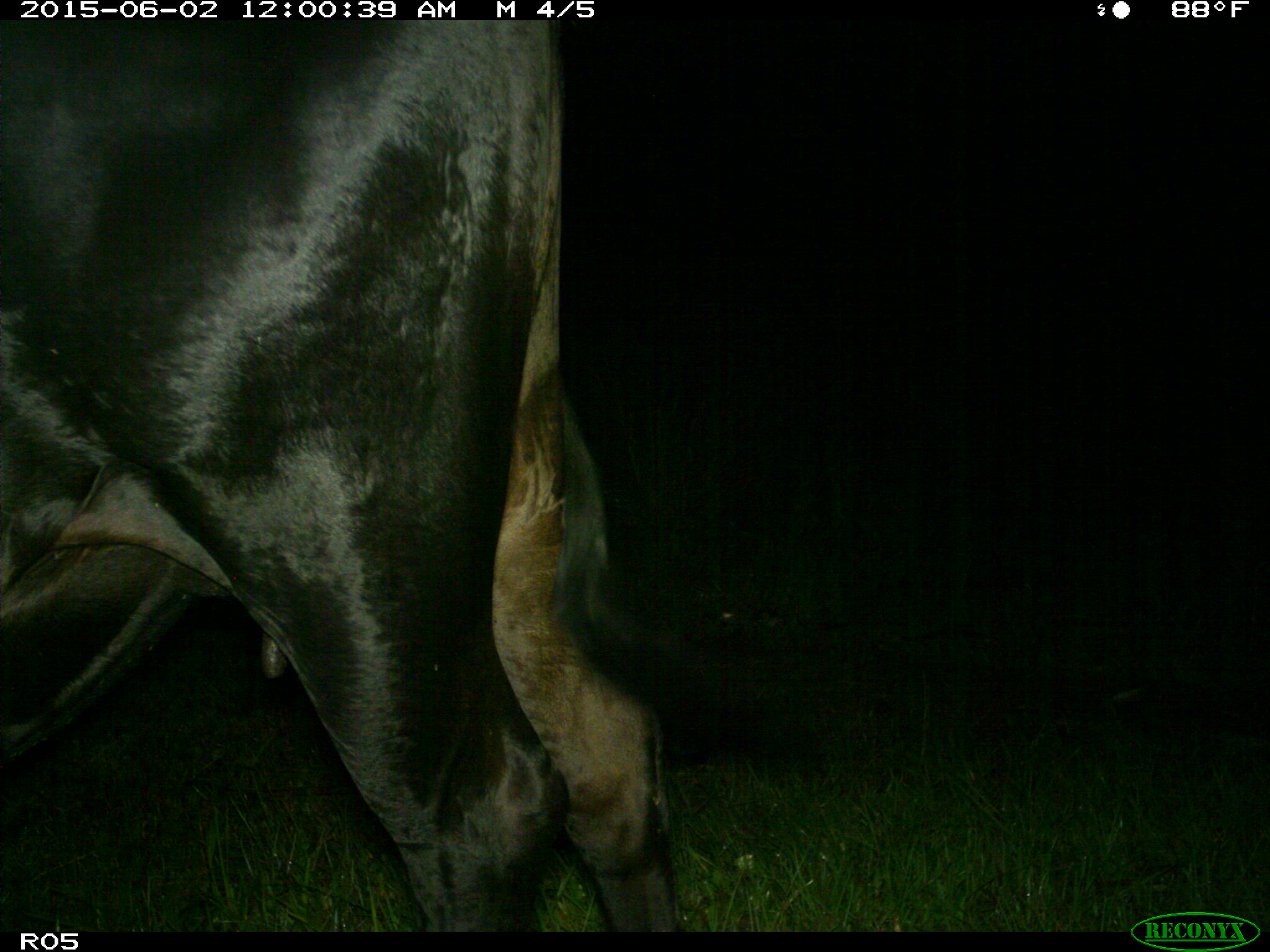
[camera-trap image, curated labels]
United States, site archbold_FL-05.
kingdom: Animalia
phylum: Chordata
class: Mammalia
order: Artiodactyla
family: Bovidae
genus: Bos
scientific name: Bos taurus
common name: domestic cow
Bos taurus (domestic cow).